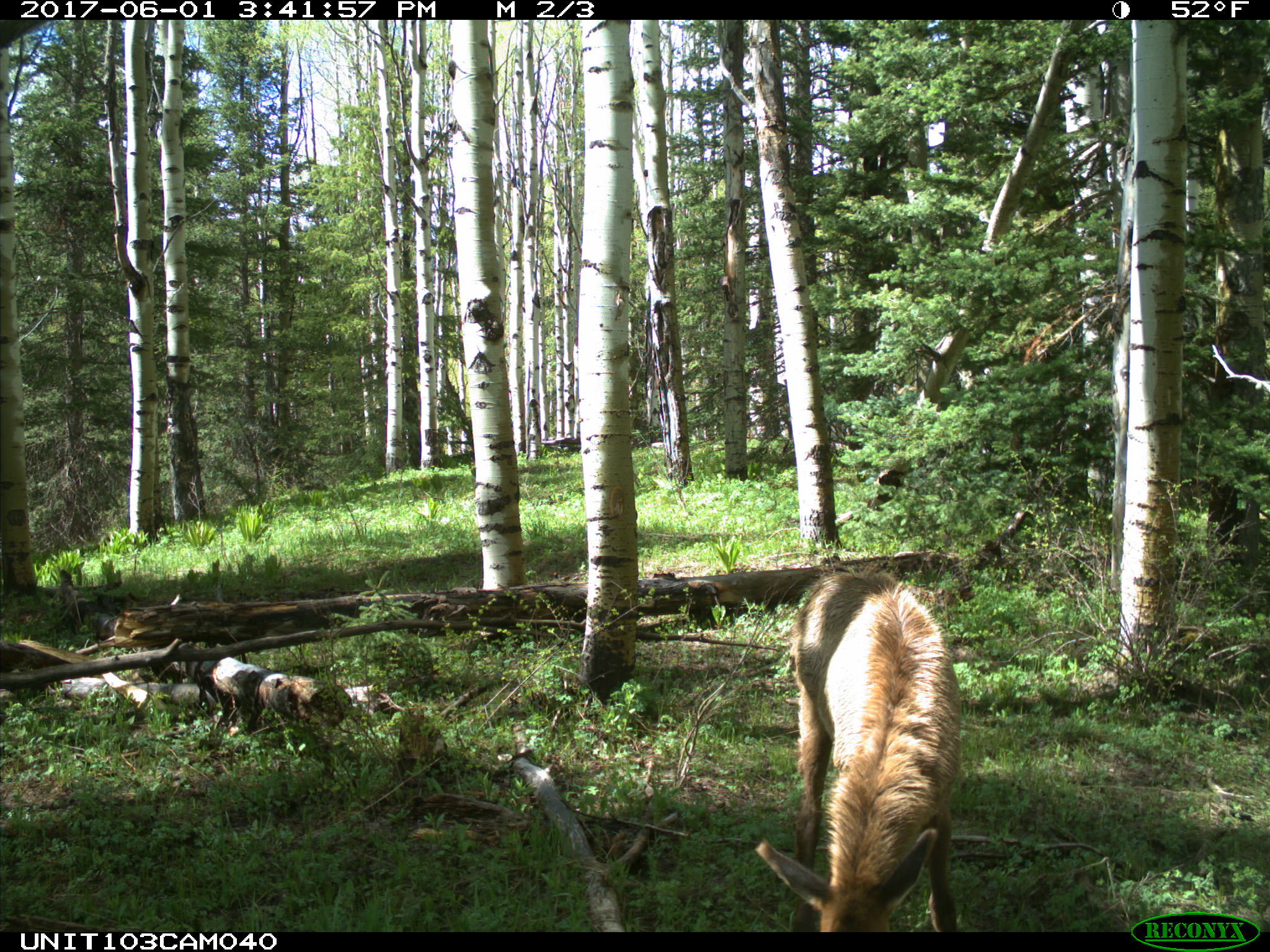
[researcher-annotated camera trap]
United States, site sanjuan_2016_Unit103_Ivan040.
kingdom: Animalia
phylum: Chordata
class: Mammalia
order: Artiodactyla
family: Cervidae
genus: Cervus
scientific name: Cervus elaphus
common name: red deer